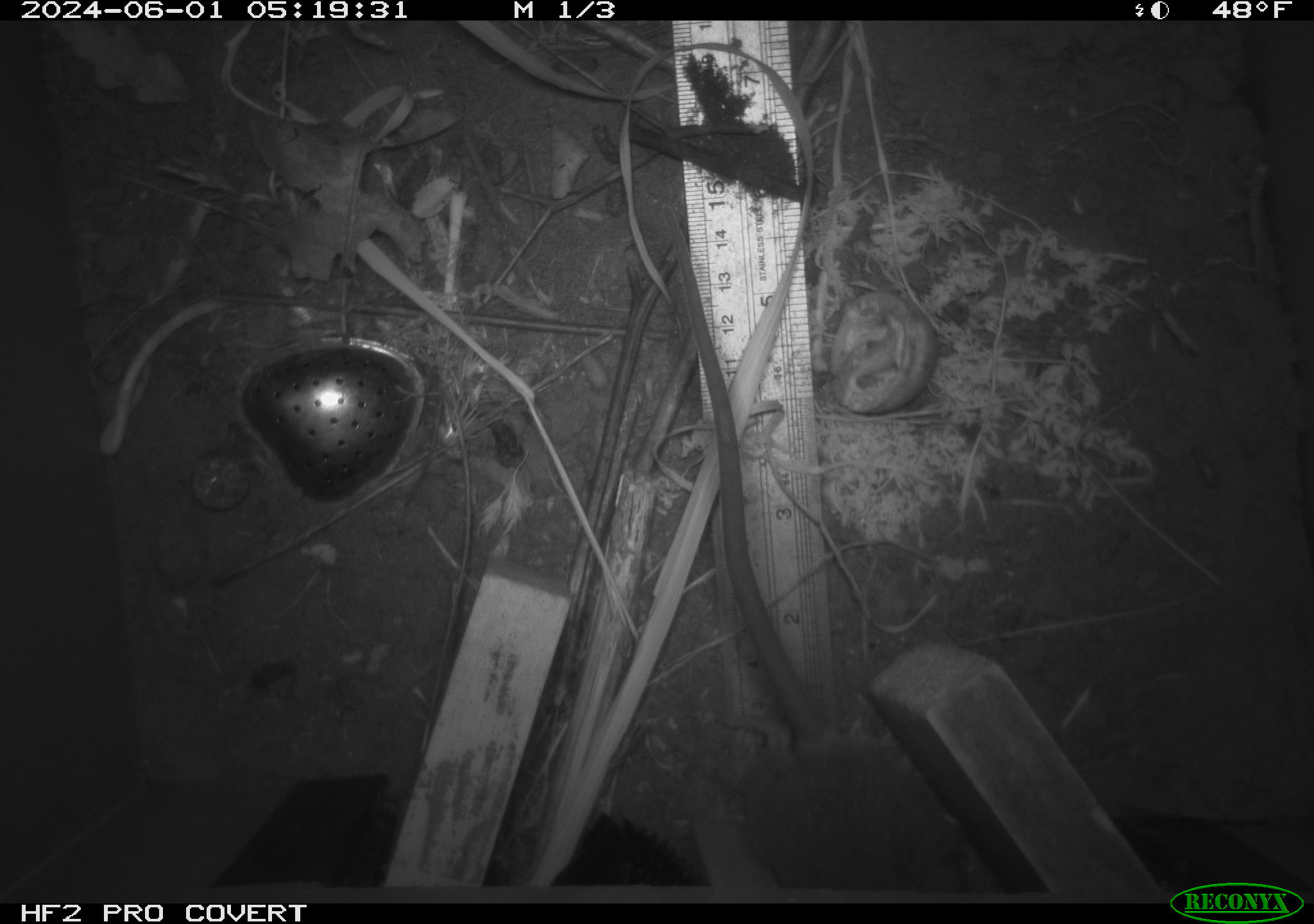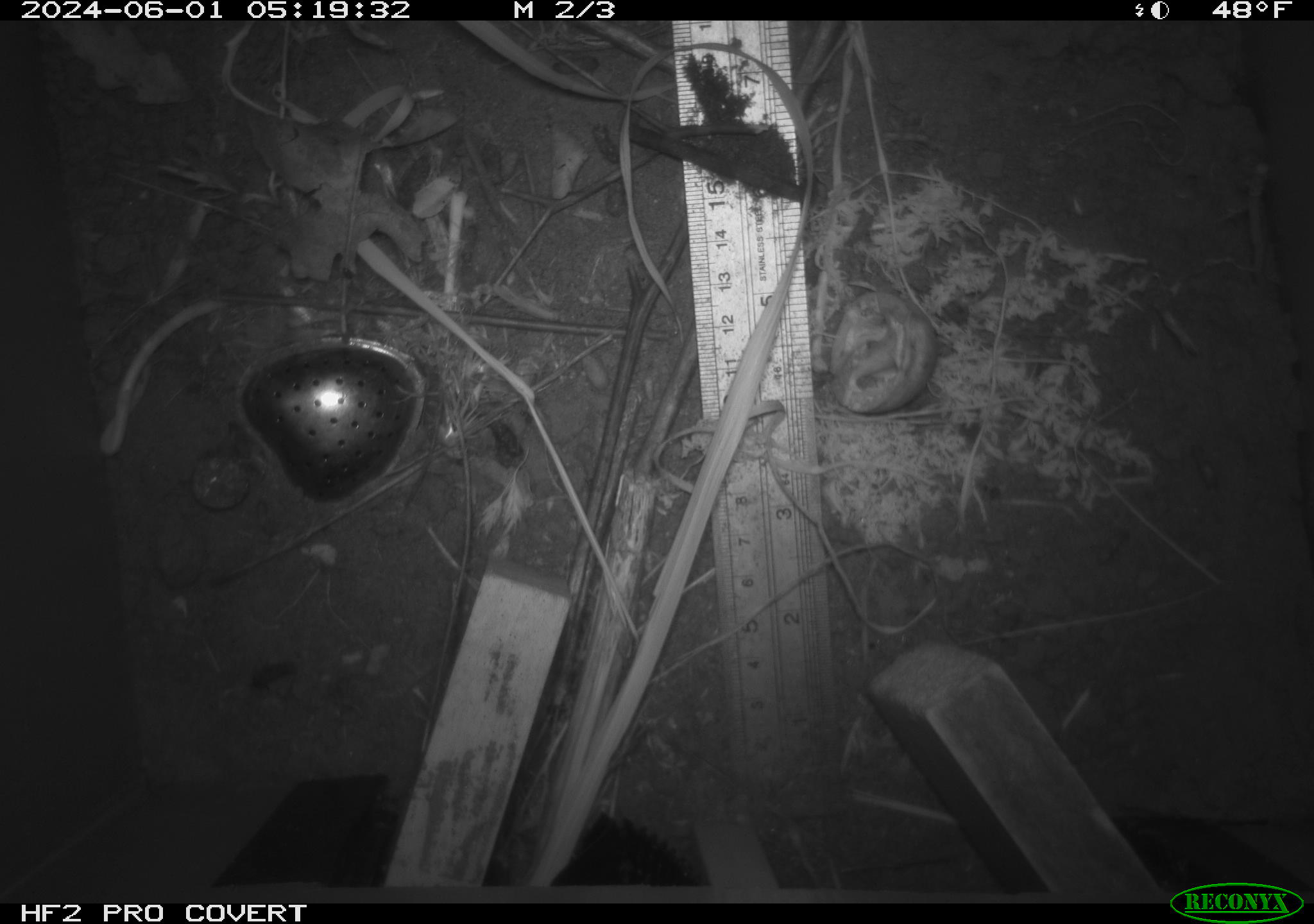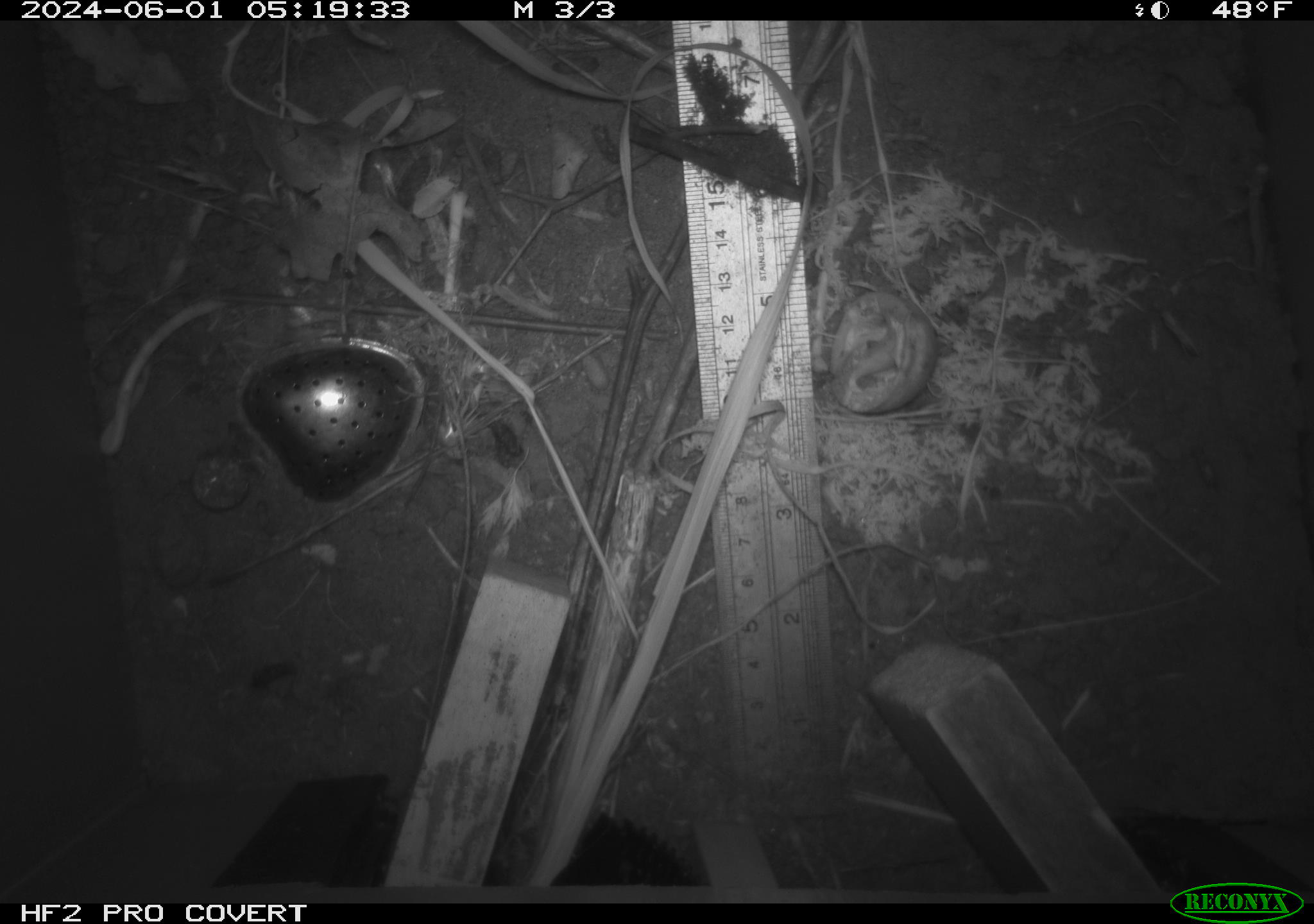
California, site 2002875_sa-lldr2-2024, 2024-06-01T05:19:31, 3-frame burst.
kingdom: Animalia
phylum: Chordata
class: Mammalia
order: Rodentia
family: Muridae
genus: Rattus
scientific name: Rattus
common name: rat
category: rattus species